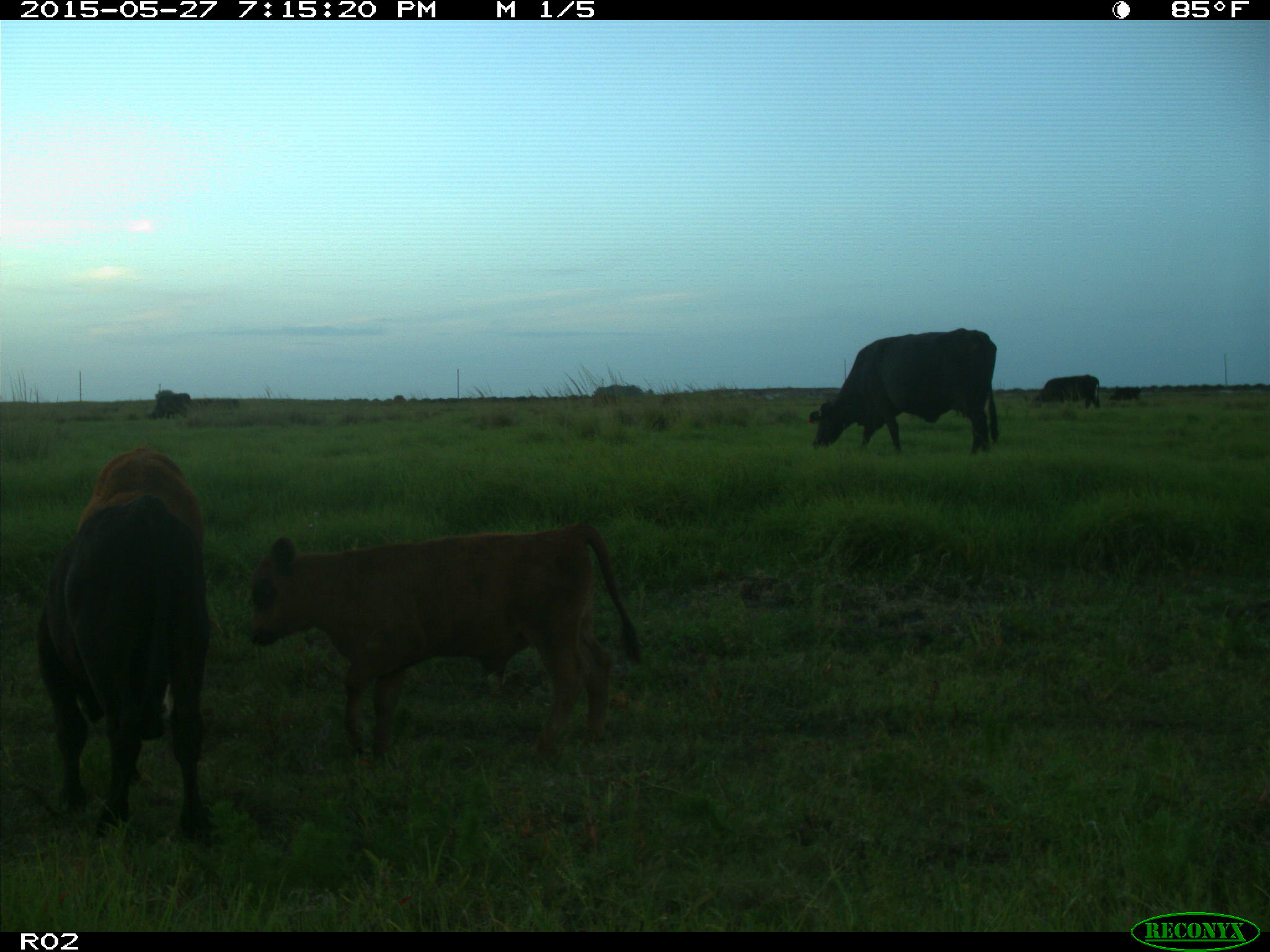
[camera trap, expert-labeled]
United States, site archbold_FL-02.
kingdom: Animalia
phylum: Chordata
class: Mammalia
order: Artiodactyla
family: Bovidae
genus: Bos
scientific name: Bos taurus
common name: domestic cow